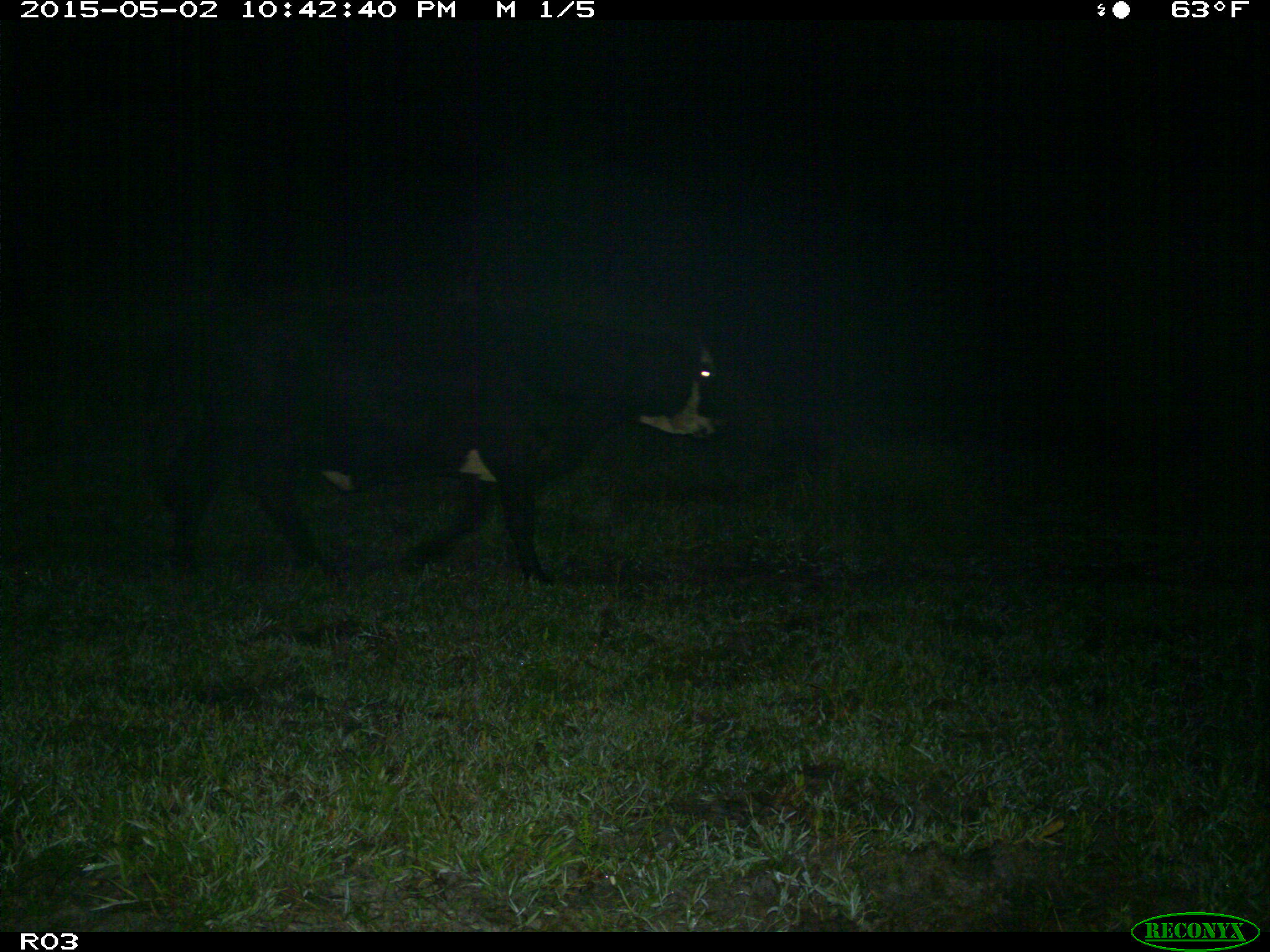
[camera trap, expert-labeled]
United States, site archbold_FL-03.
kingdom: Animalia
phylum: Chordata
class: Mammalia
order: Artiodactyla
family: Bovidae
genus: Bos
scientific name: Bos taurus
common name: domestic cow